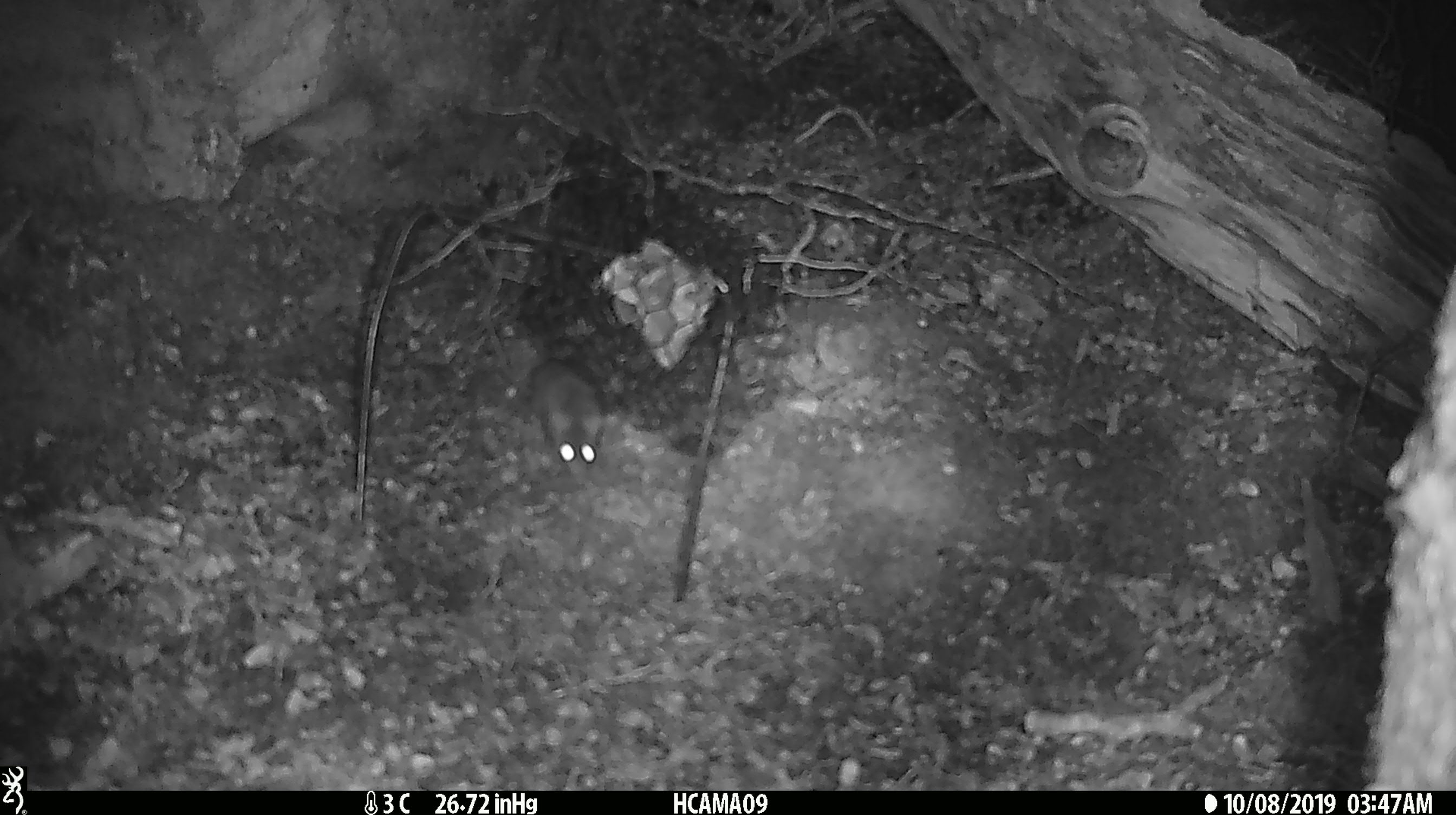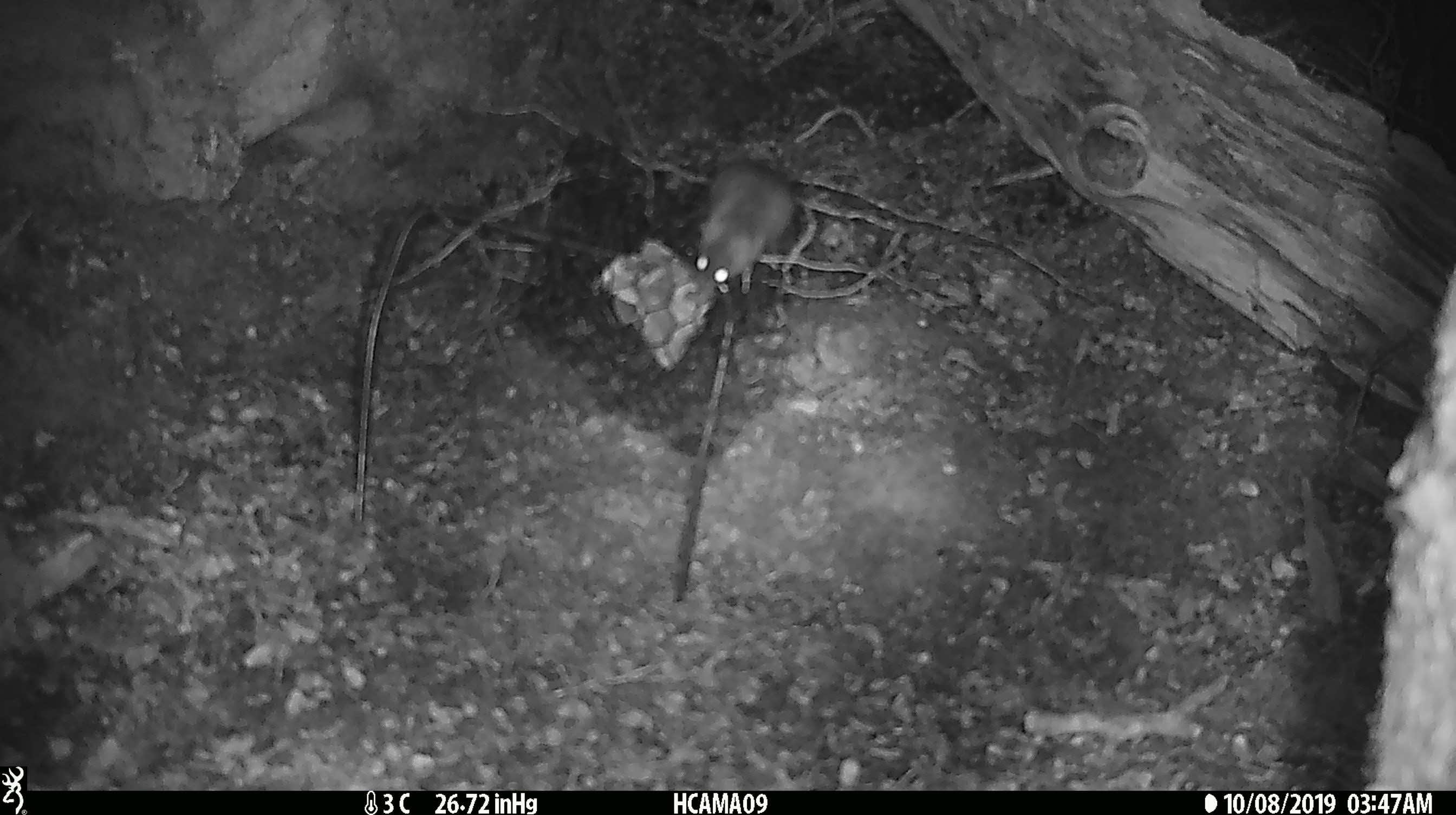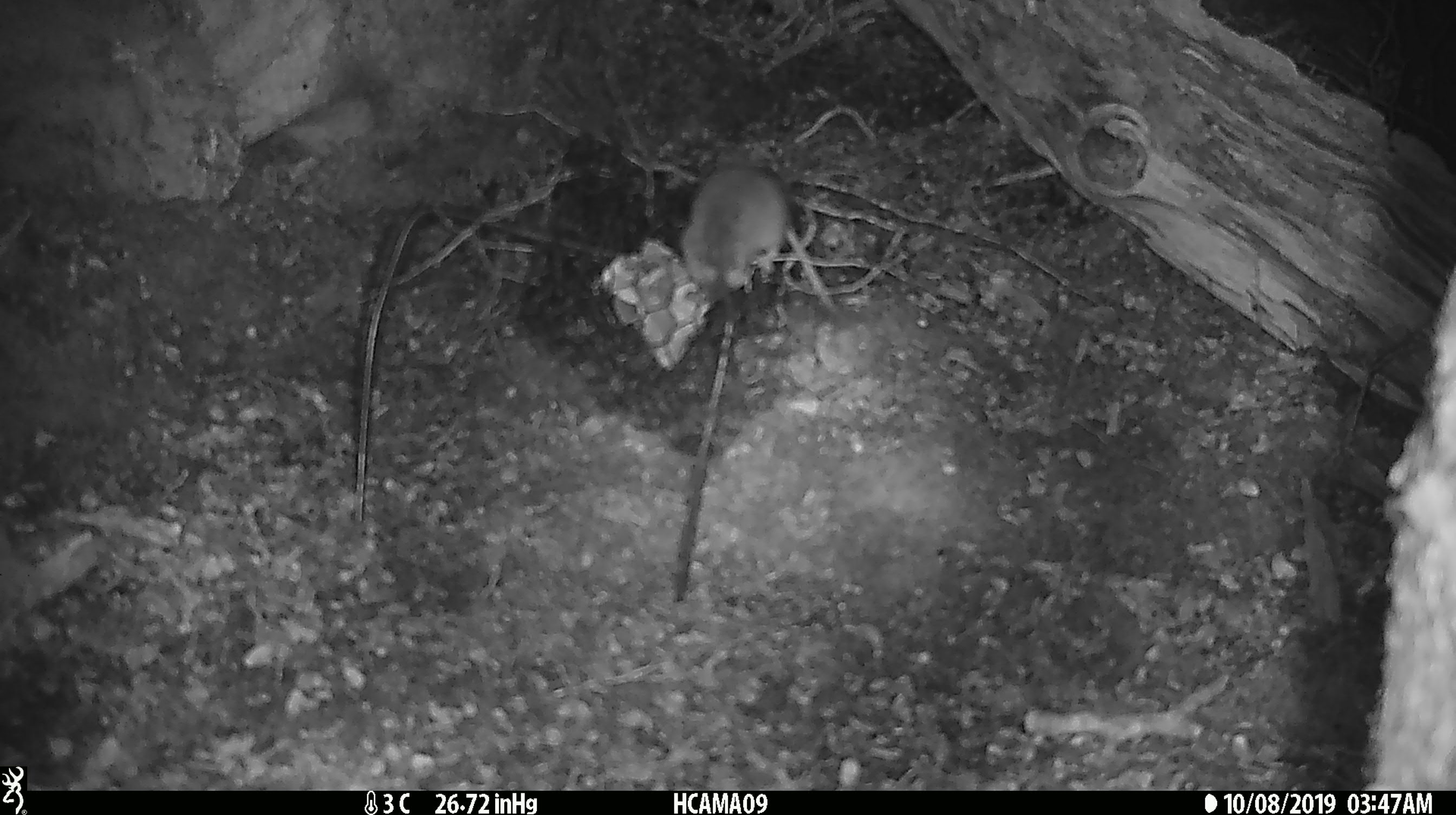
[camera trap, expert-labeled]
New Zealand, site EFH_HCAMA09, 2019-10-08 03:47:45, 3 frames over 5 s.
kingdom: Animalia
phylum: Chordata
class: Mammalia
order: Rodentia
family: Muridae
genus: Mus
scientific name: Mus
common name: mouse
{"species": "mouse (Mus)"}